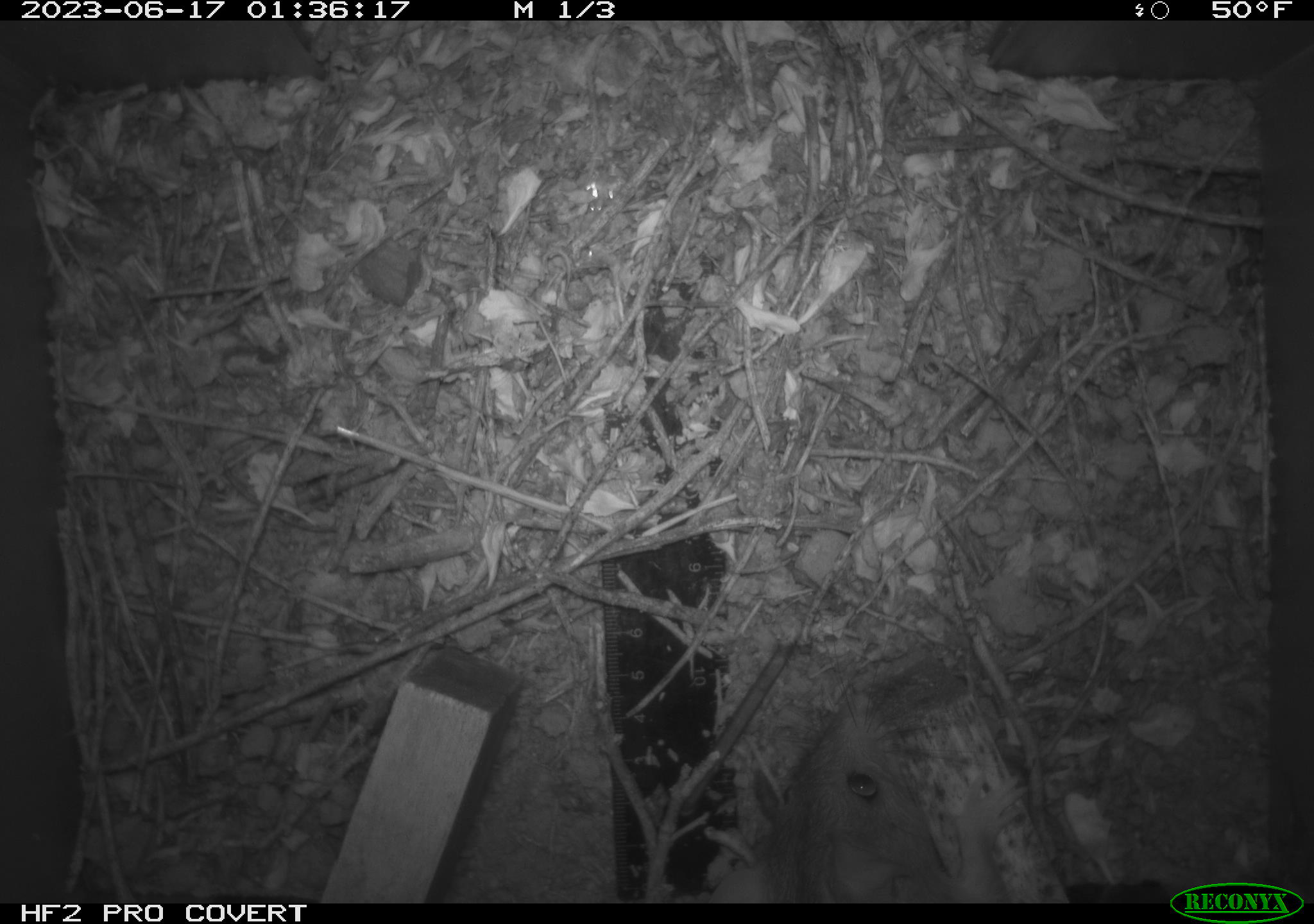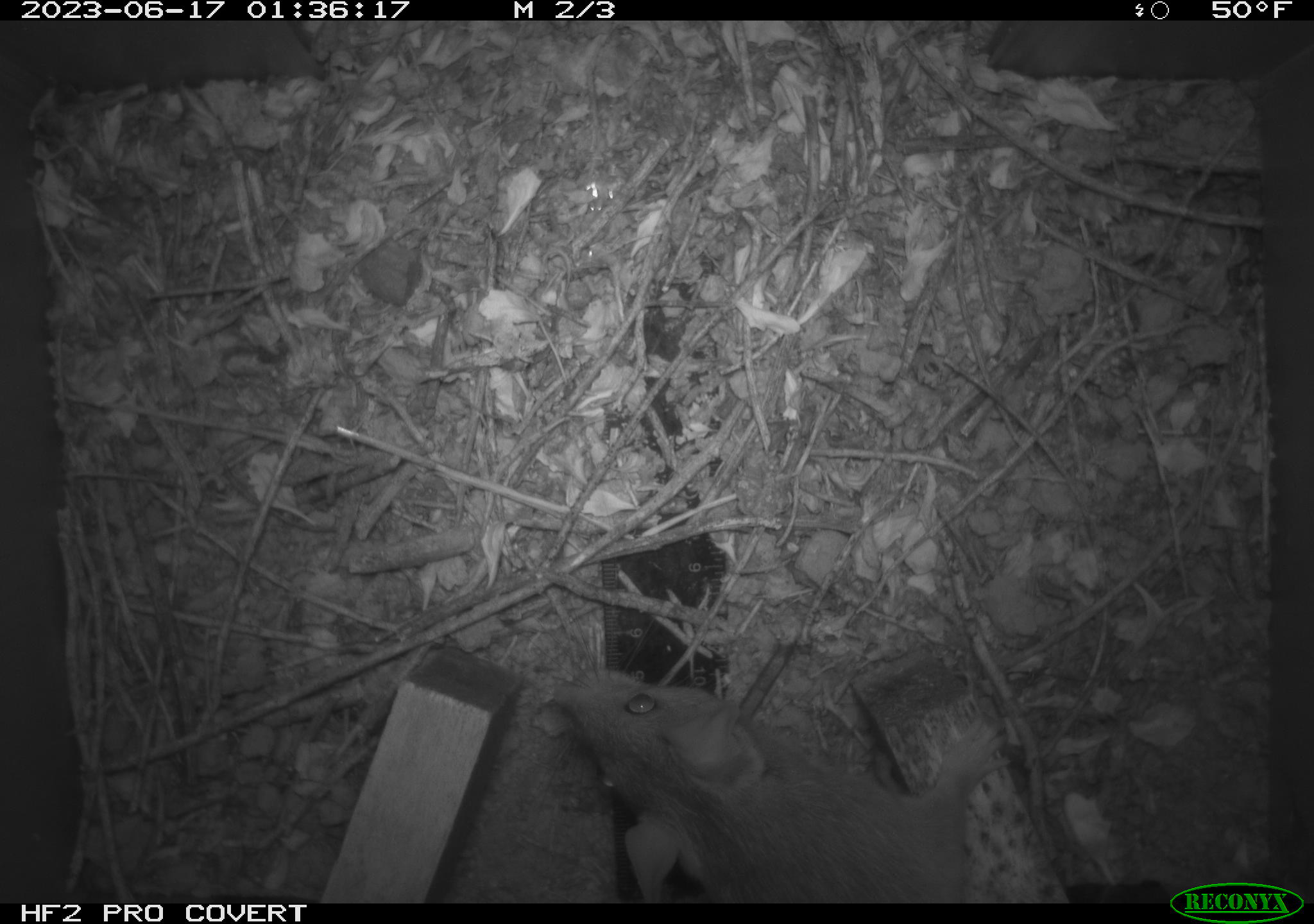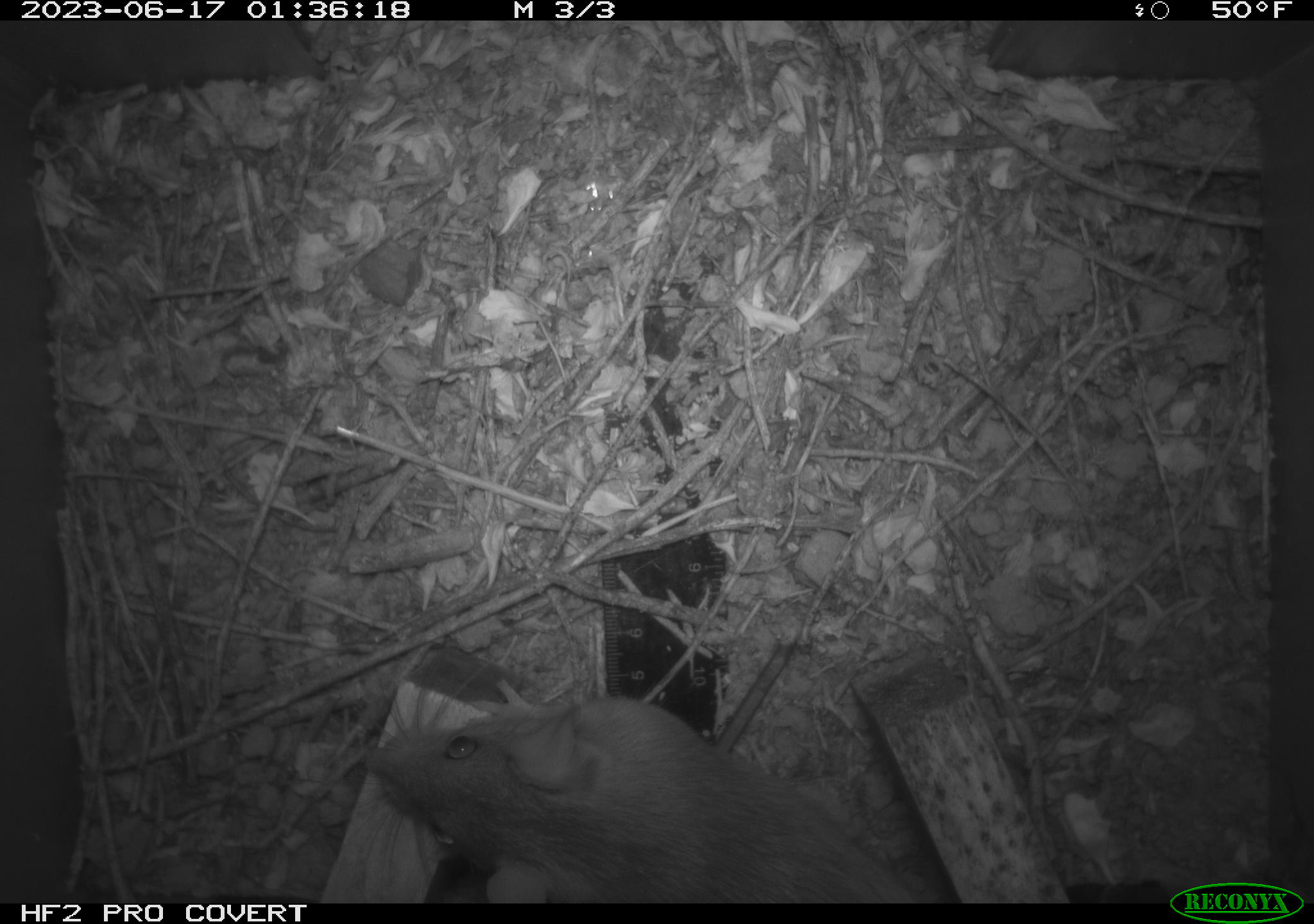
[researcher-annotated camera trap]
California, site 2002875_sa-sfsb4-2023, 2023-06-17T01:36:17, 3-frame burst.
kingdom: Animalia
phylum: Chordata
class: Mammalia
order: Rodentia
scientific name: Rodentia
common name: mouse species